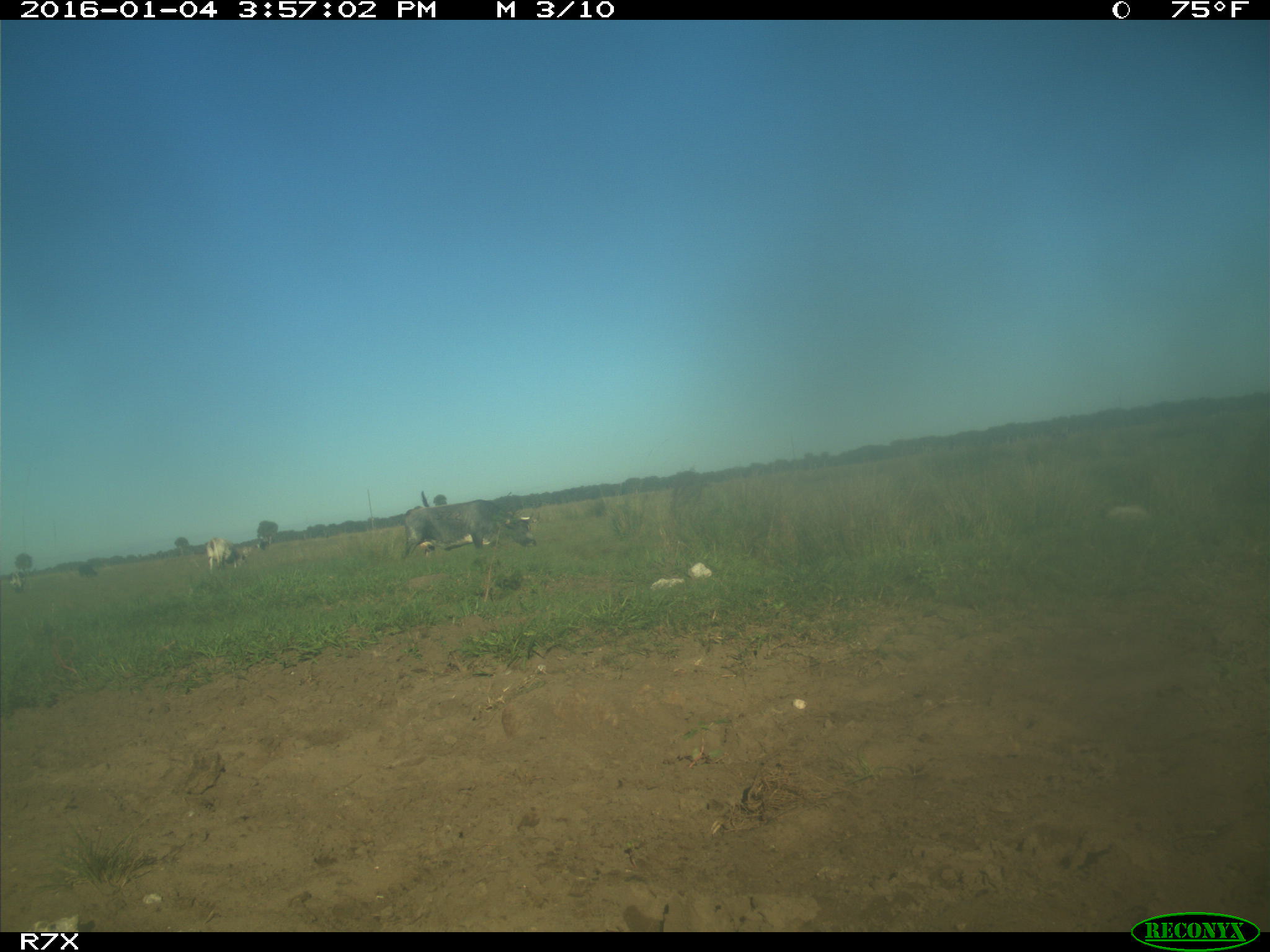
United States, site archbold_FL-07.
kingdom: Animalia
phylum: Chordata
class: Mammalia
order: Artiodactyla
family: Bovidae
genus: Bos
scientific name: Bos taurus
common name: domestic cow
Bos taurus (domestic cow).